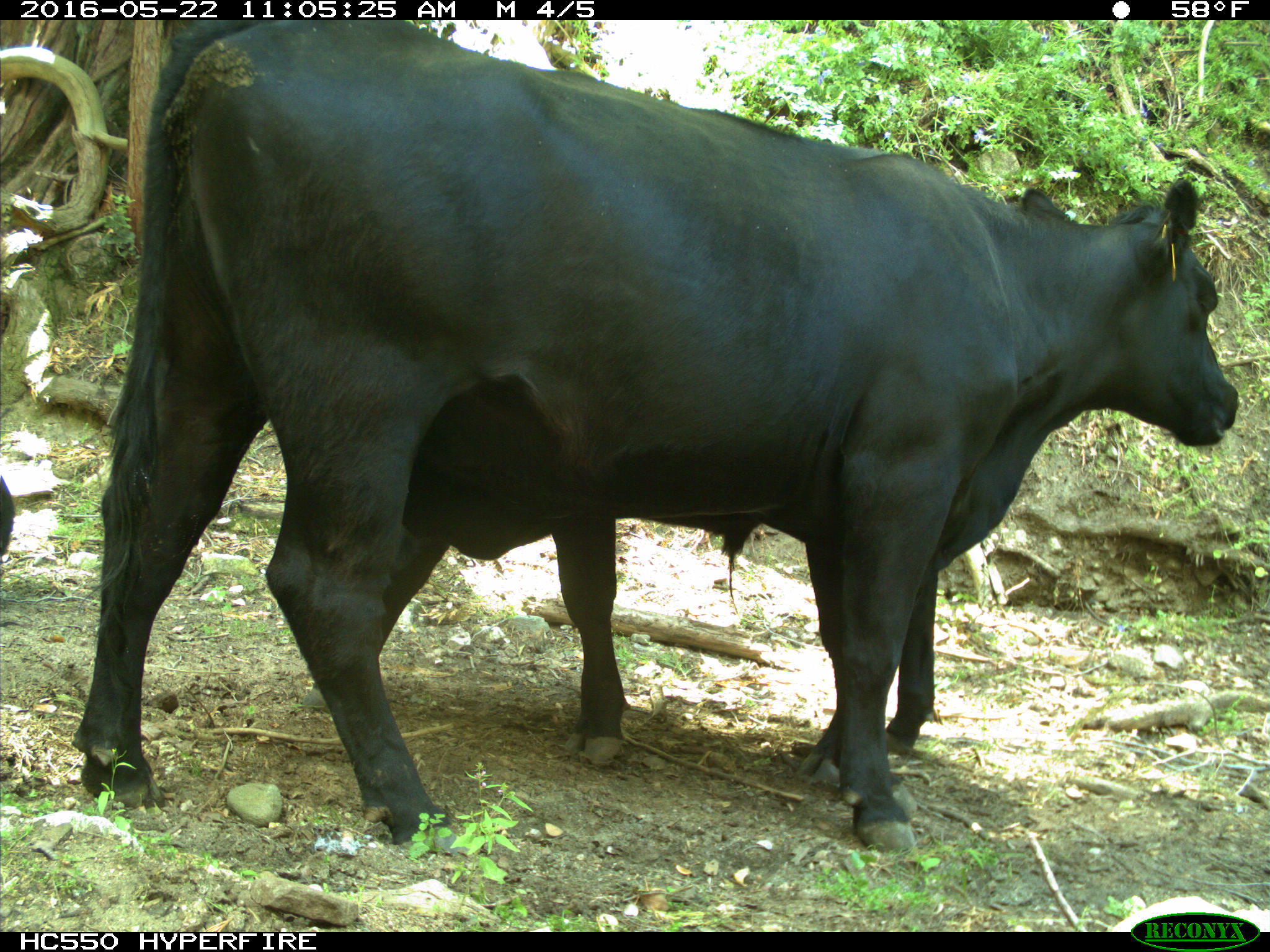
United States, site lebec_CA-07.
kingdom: Animalia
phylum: Chordata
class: Mammalia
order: Artiodactyla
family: Bovidae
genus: Bos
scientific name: Bos taurus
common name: domestic cow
Bos taurus (domestic cow).